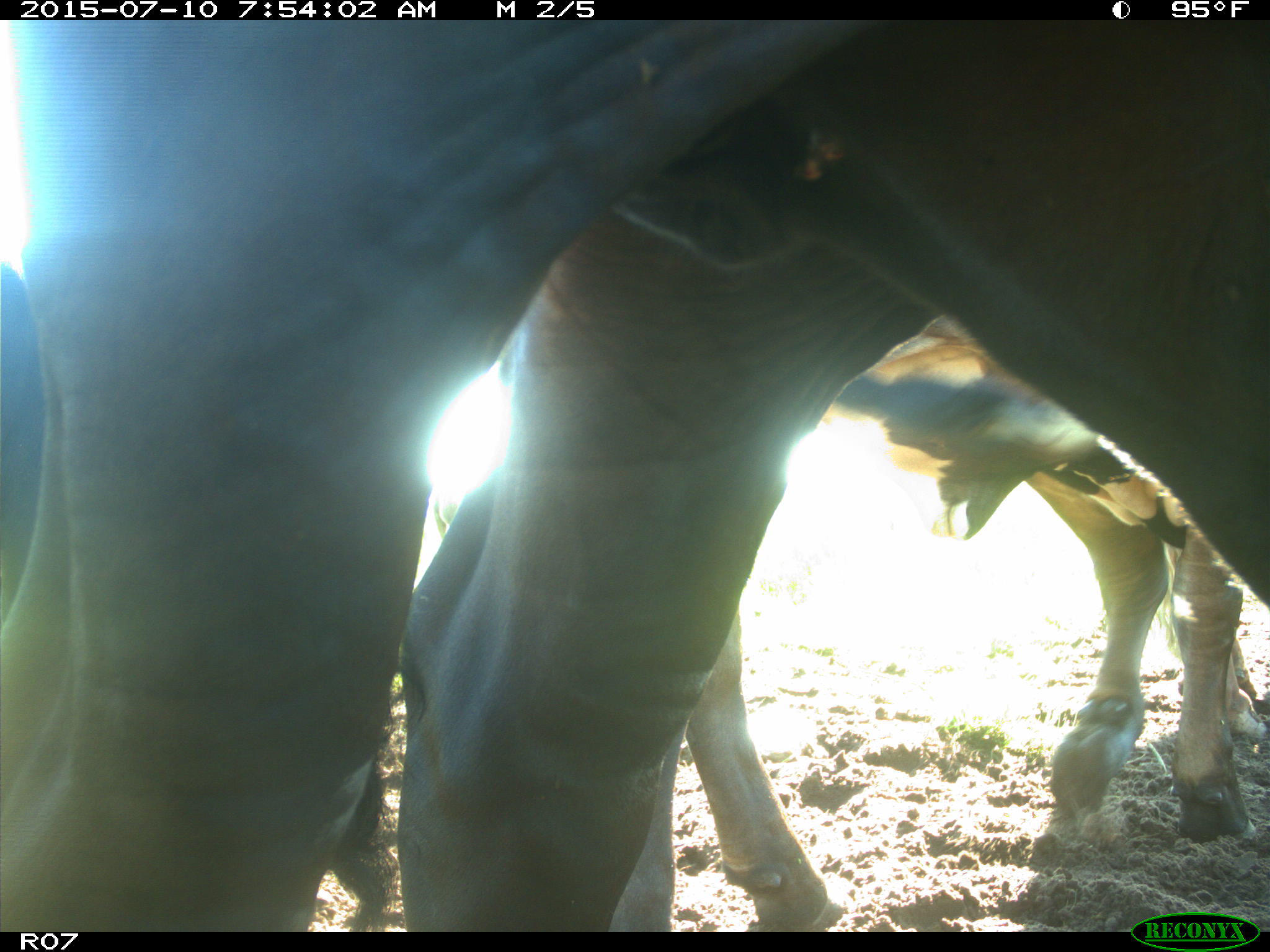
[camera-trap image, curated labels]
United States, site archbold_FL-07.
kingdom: Animalia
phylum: Chordata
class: Mammalia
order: Artiodactyla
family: Bovidae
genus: Bos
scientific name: Bos taurus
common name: domestic cow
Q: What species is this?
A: Bos taurus (domestic cow).